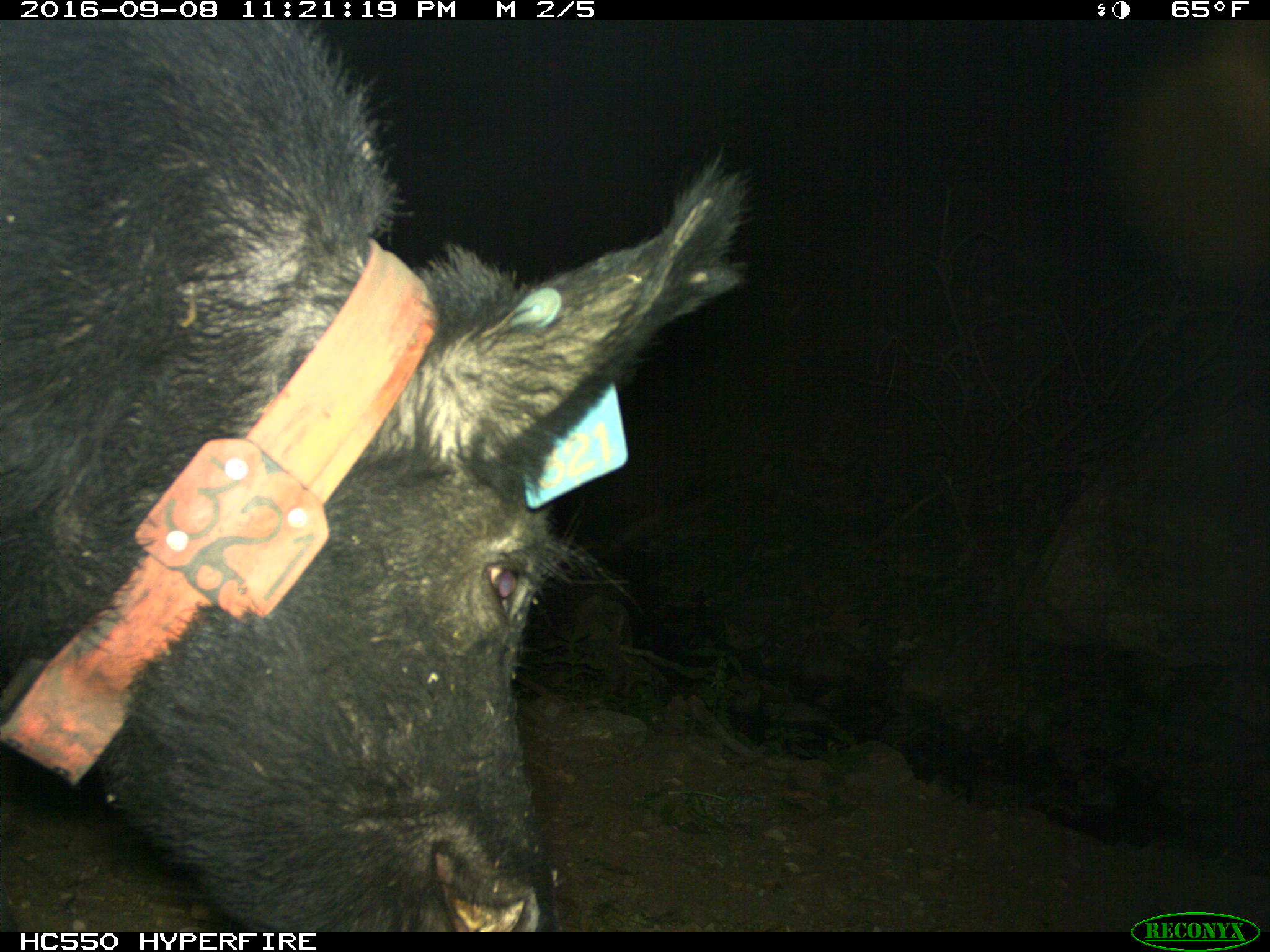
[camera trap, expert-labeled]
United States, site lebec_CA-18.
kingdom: Animalia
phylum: Chordata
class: Mammalia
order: Artiodactyla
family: Suidae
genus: Sus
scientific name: Sus scrofa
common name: wild boar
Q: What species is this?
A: Sus scrofa (wild boar).